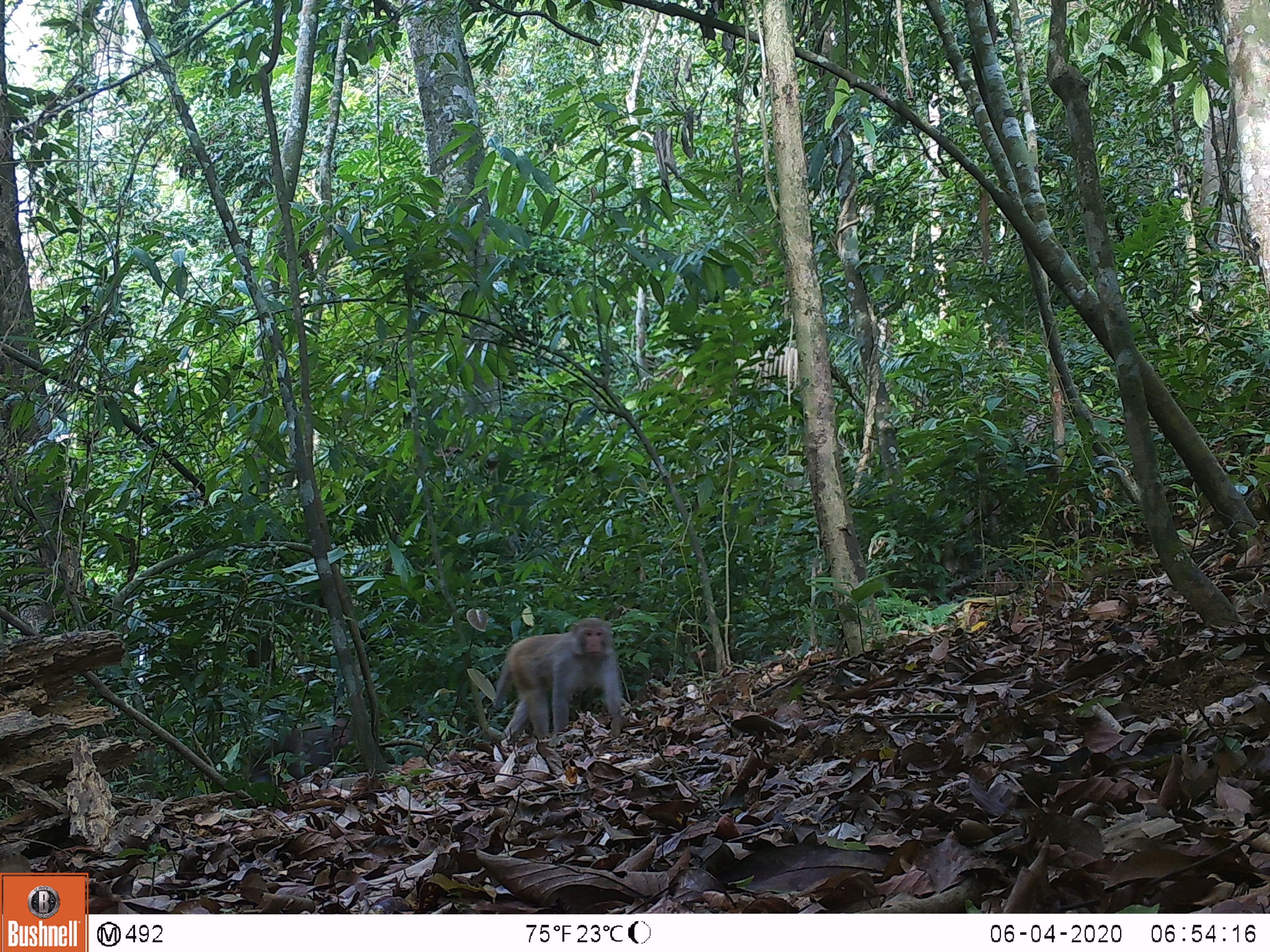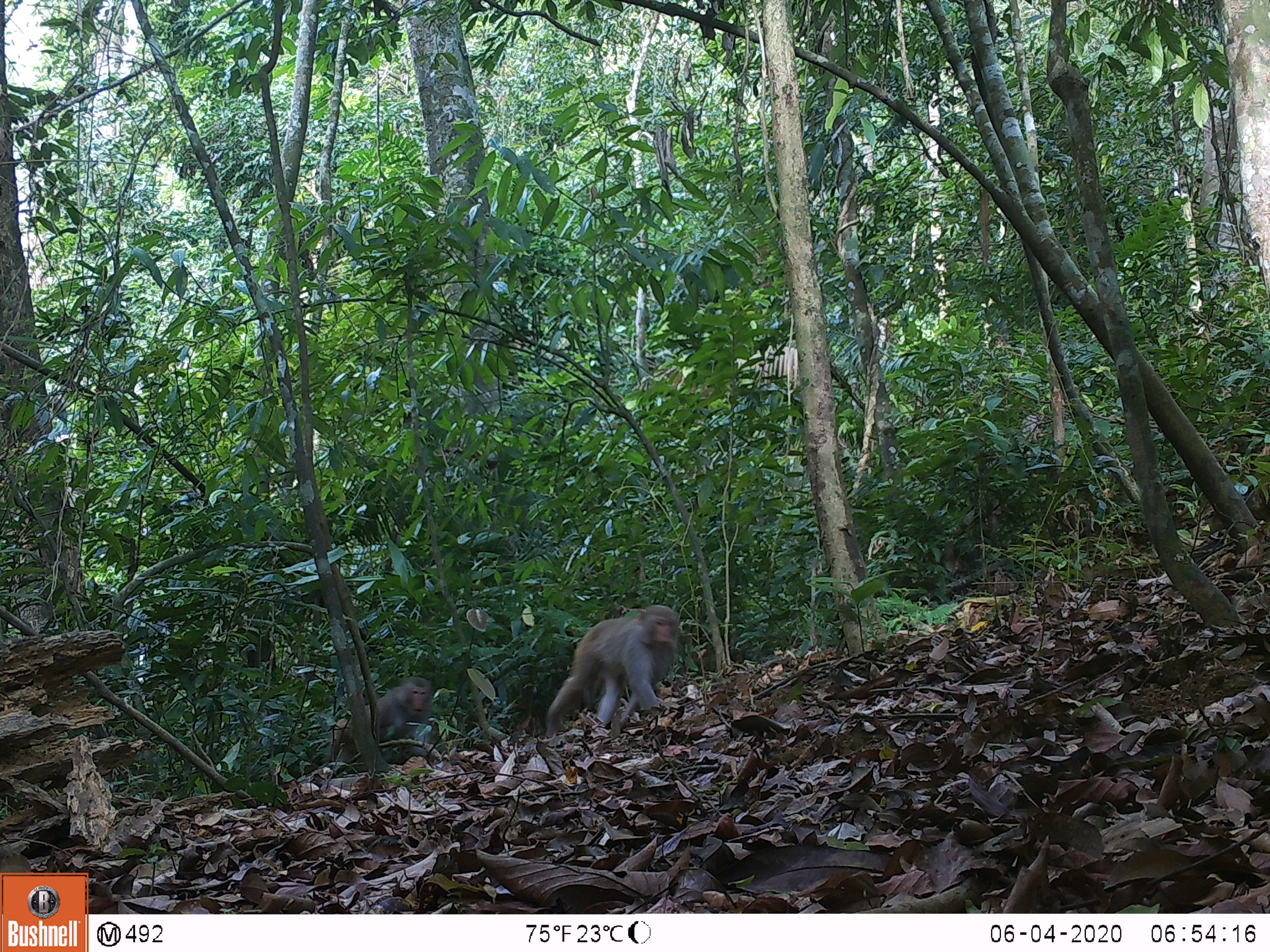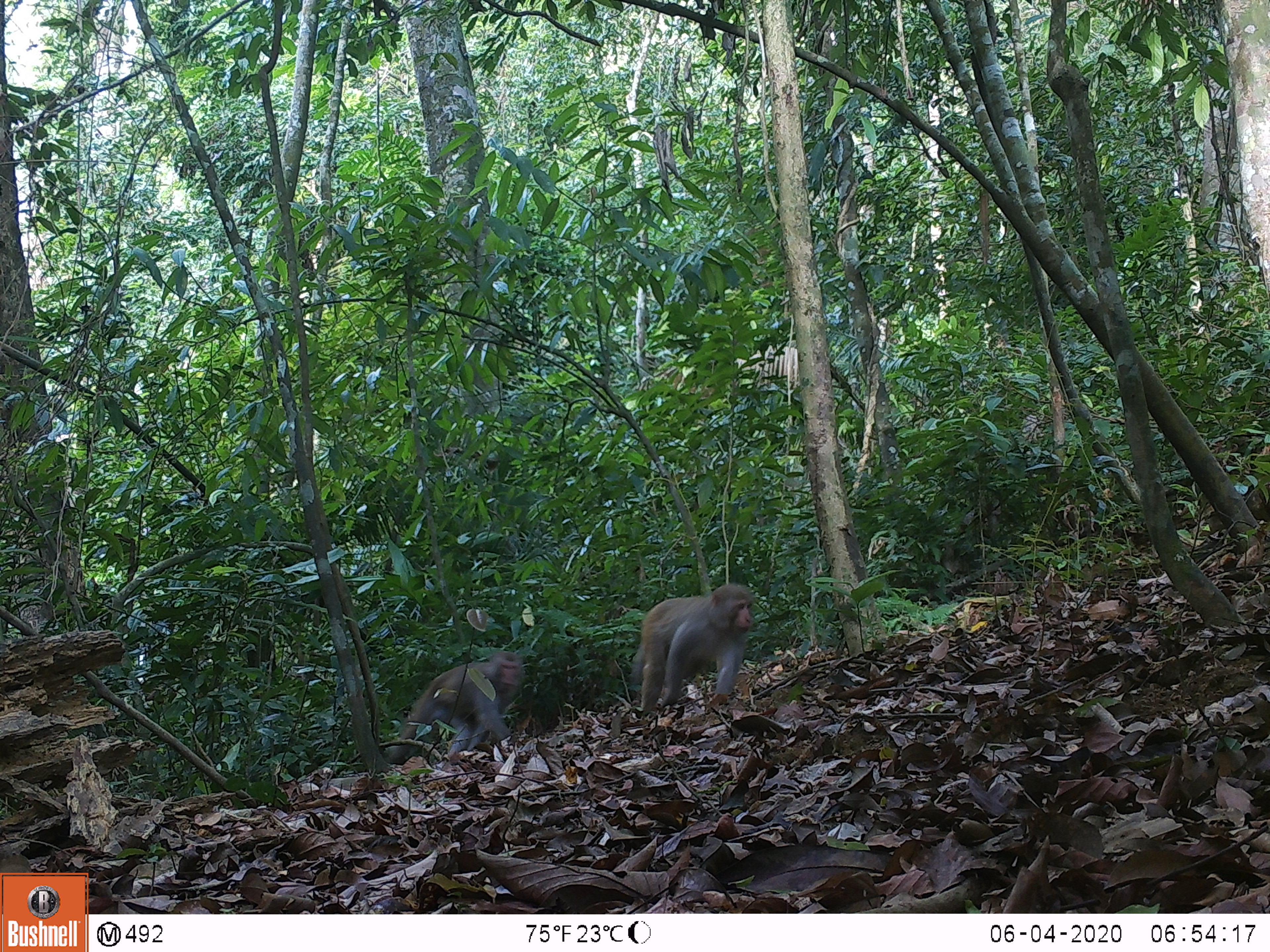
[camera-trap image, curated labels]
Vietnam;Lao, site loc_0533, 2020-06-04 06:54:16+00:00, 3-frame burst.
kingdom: Animalia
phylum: Chordata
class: Mammalia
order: Primates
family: Cercopithecidae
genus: Macaca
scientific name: Macaca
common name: macaques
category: assam or rhesus macaque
Assam or rhesus macaque (macaques) (Macaca). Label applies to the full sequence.